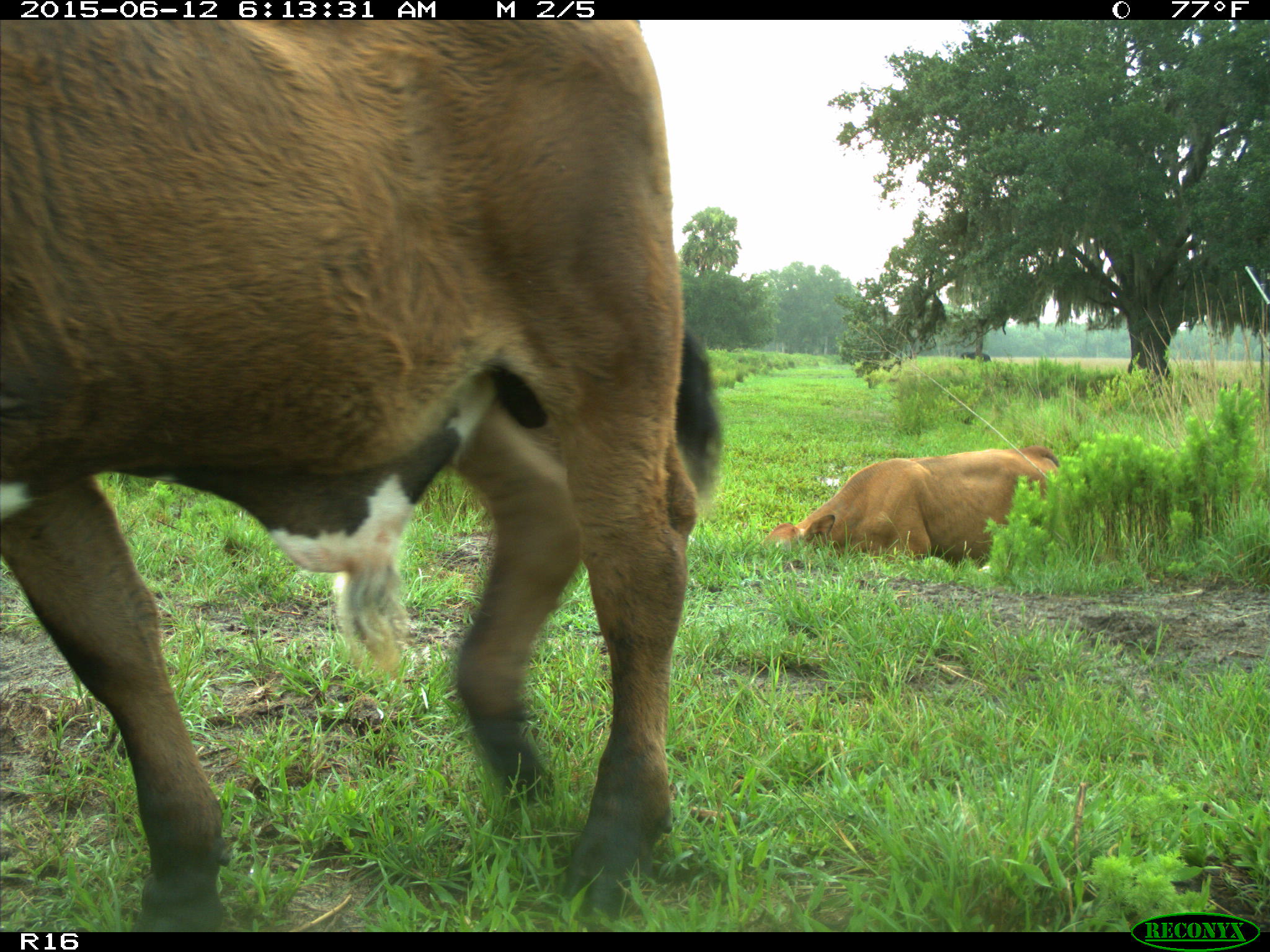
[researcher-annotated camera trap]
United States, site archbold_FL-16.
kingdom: Animalia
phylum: Chordata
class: Mammalia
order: Artiodactyla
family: Bovidae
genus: Bos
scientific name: Bos taurus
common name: domestic cow